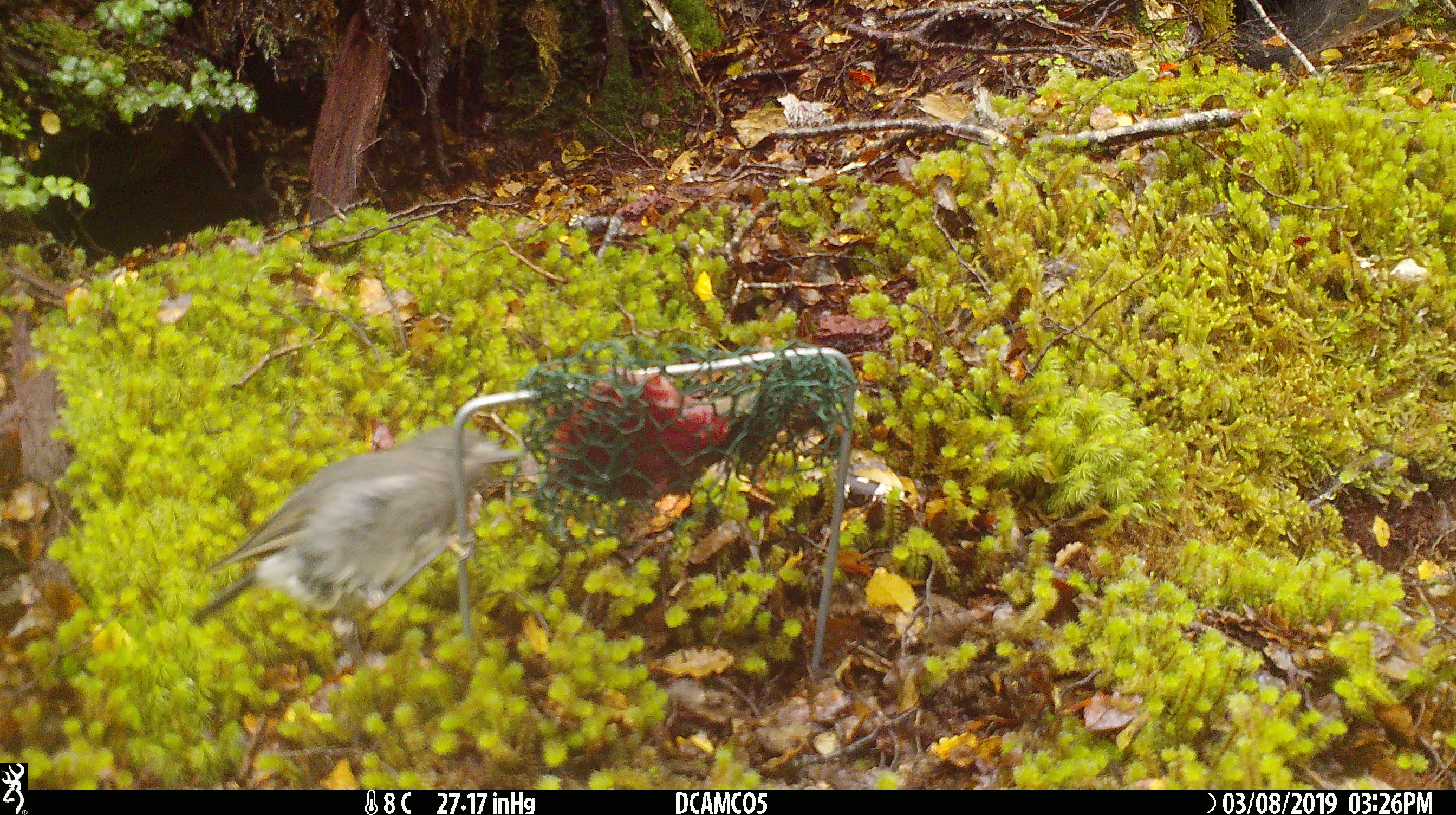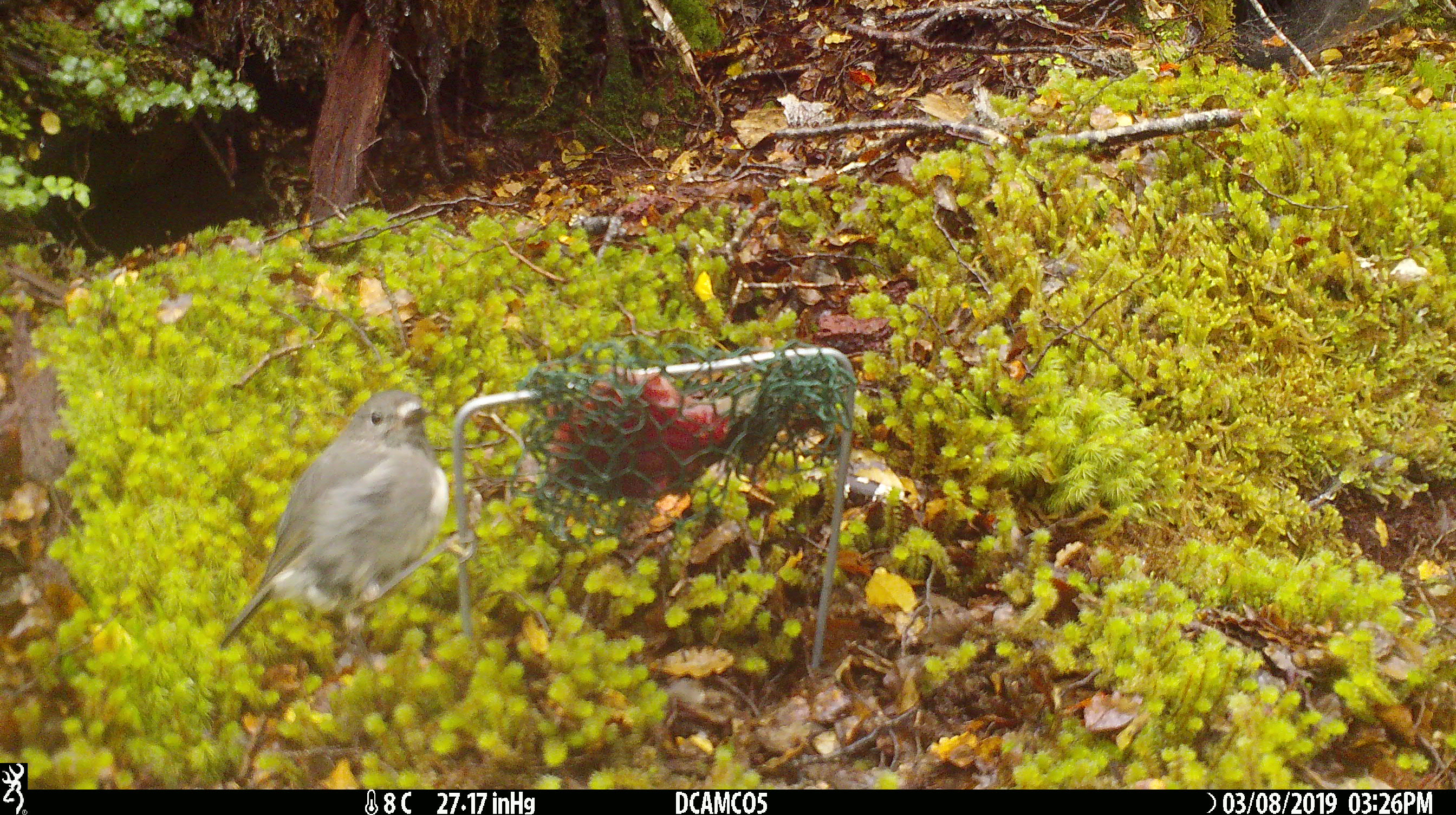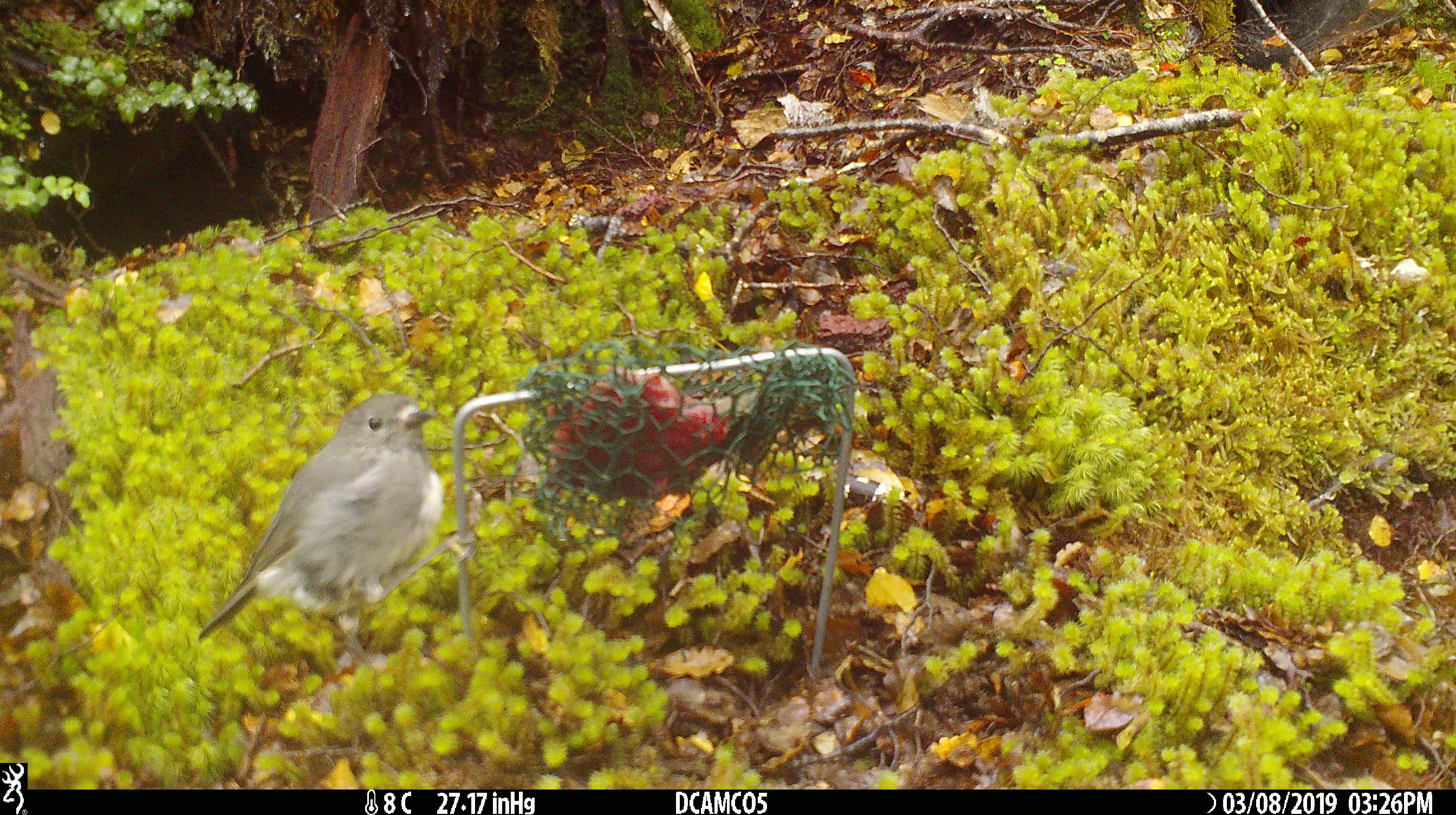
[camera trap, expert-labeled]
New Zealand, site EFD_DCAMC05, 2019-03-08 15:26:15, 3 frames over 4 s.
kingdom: Animalia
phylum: Chordata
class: Aves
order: Passeriformes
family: Petroicidae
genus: Petroica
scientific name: Petroica australis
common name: new zealand robin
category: robin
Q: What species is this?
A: Robin (new zealand robin) (Petroica australis).